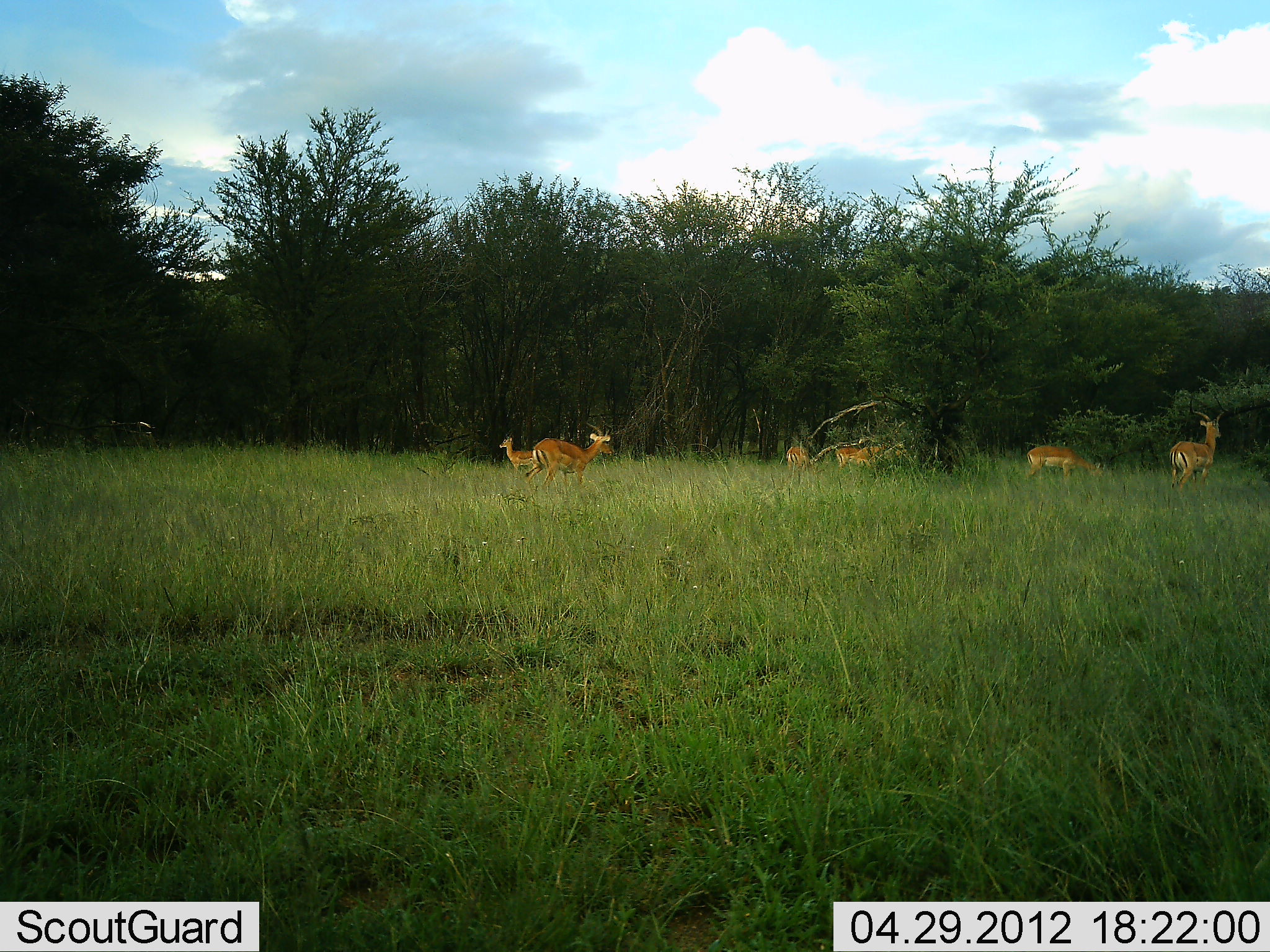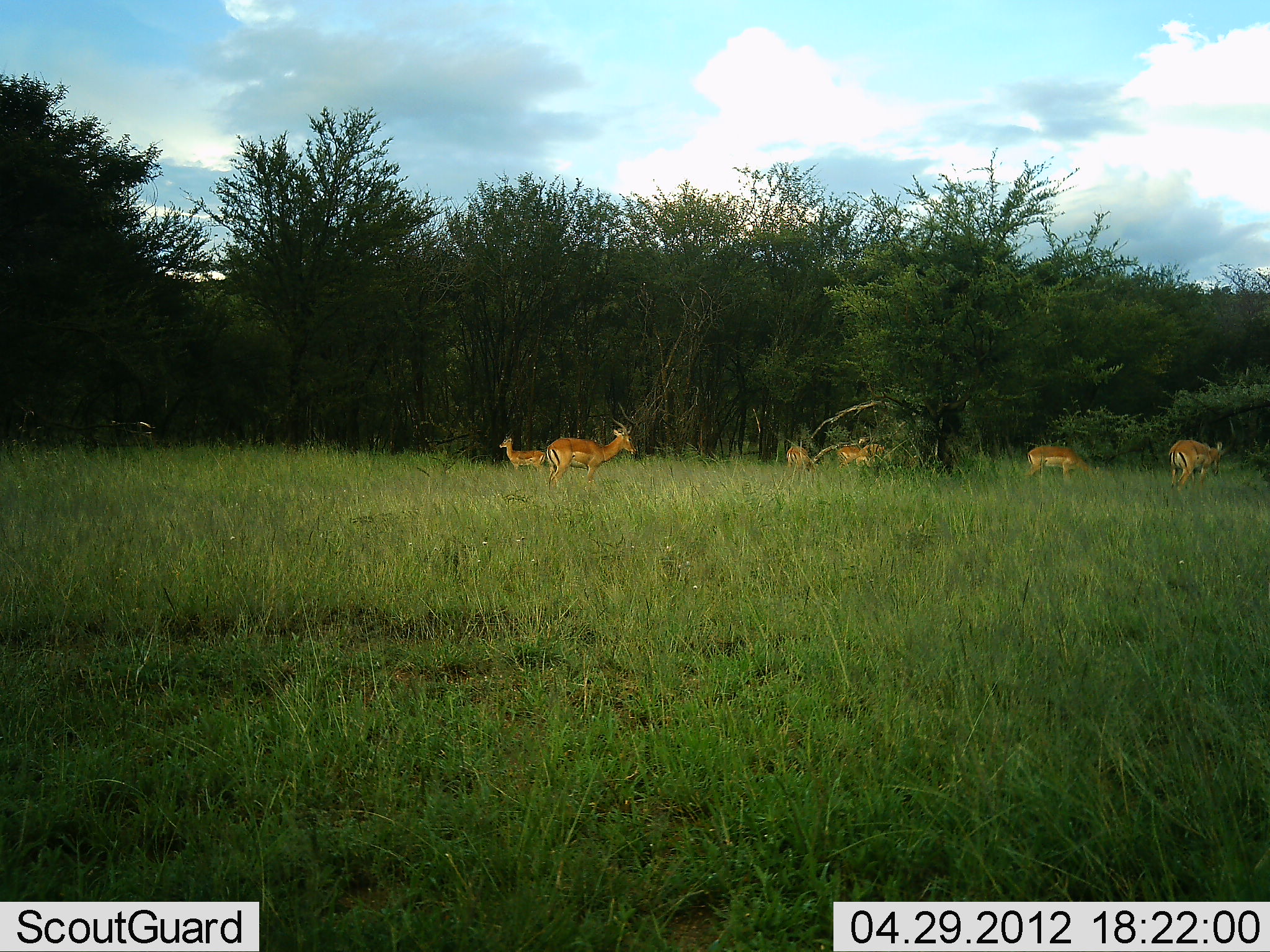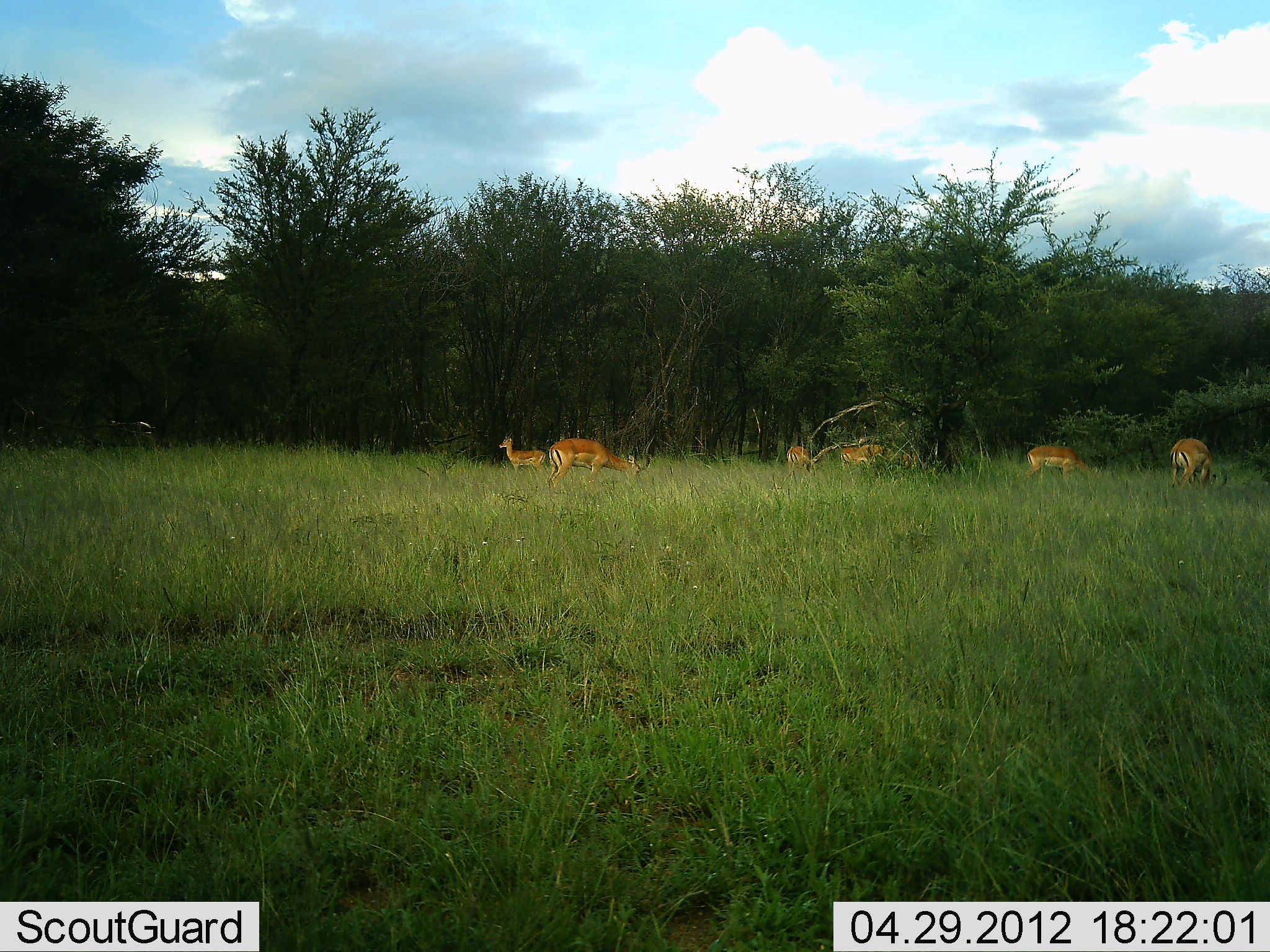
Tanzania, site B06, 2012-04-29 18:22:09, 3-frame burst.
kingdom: Animalia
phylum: Chordata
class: Mammalia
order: Artiodactyla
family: Bovidae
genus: Aepyceros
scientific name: Aepyceros melampus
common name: impala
Impala (Aepyceros melampus), count 6. Behavior (volunteer vote fractions): standing 71%, resting 0%, moving 12%, interacting 0%. Young present (vote fraction): 18%. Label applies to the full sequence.